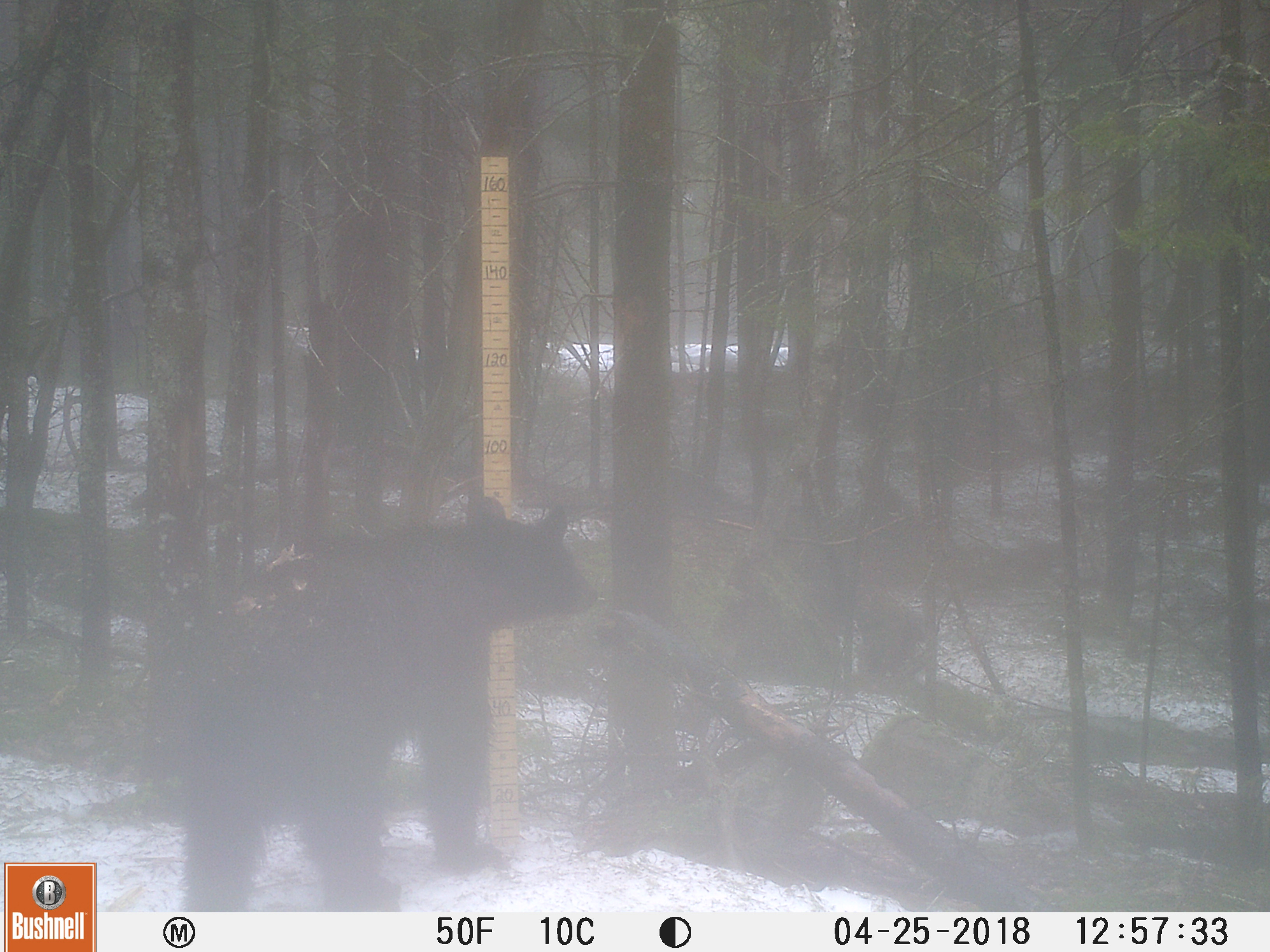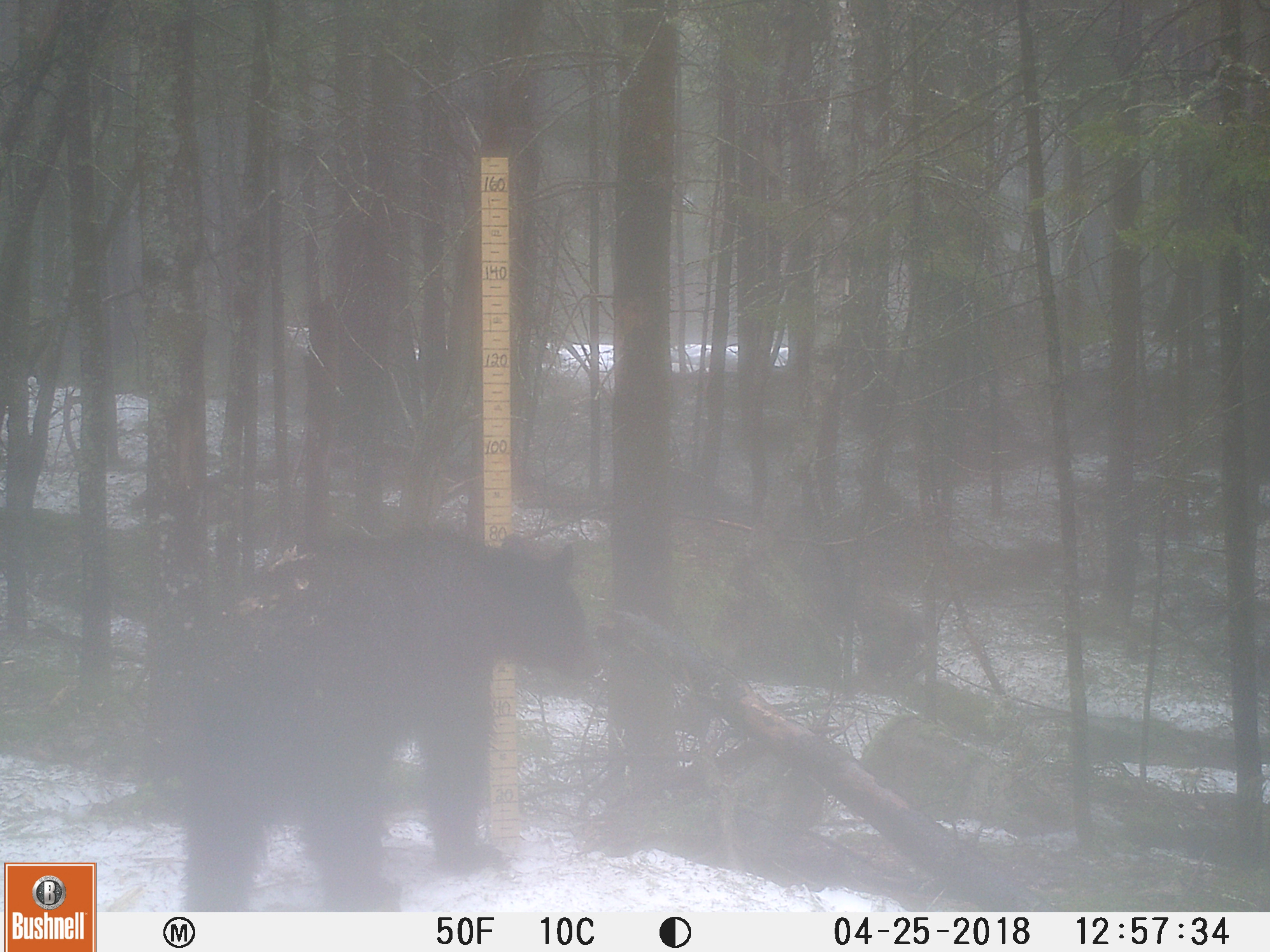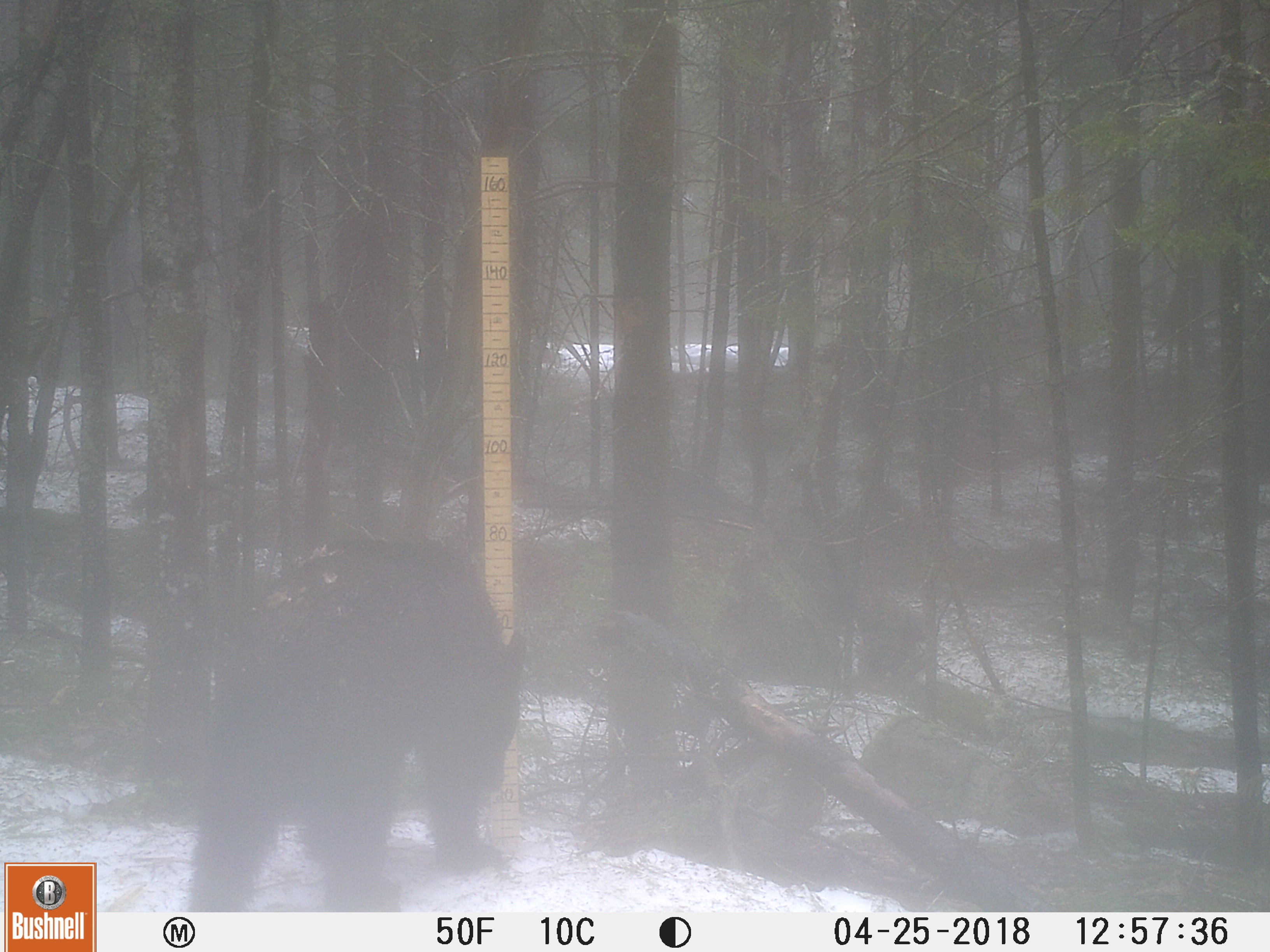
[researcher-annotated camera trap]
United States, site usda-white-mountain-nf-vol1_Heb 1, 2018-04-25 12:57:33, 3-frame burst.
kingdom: Animalia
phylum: Chordata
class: Mammalia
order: Carnivora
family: Ursidae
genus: Ursus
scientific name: Ursus americanus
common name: black bear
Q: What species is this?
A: Black bear (Ursus americanus).